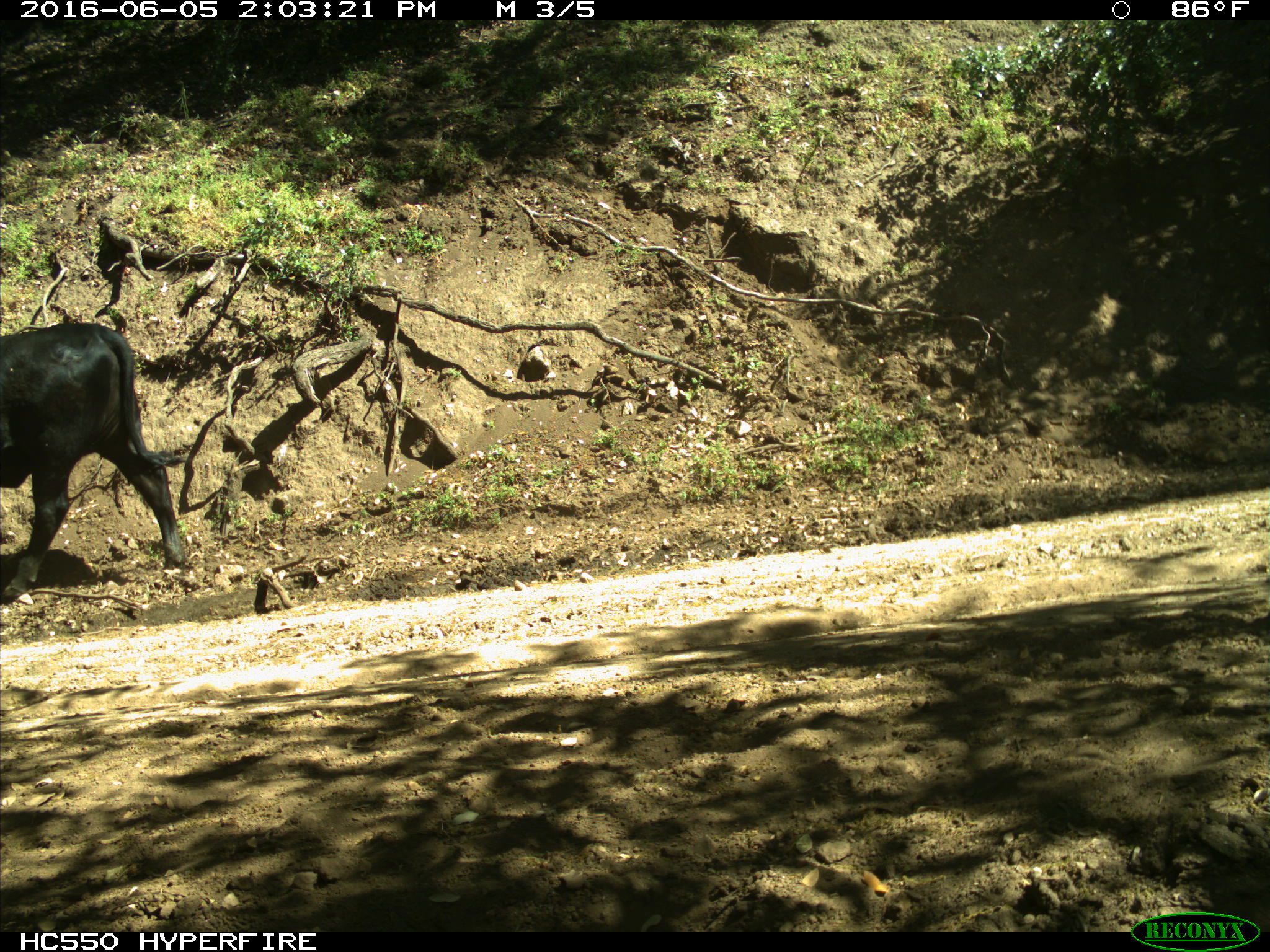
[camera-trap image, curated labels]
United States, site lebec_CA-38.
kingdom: Animalia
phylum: Chordata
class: Mammalia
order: Artiodactyla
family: Bovidae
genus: Bos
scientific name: Bos taurus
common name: domestic cow